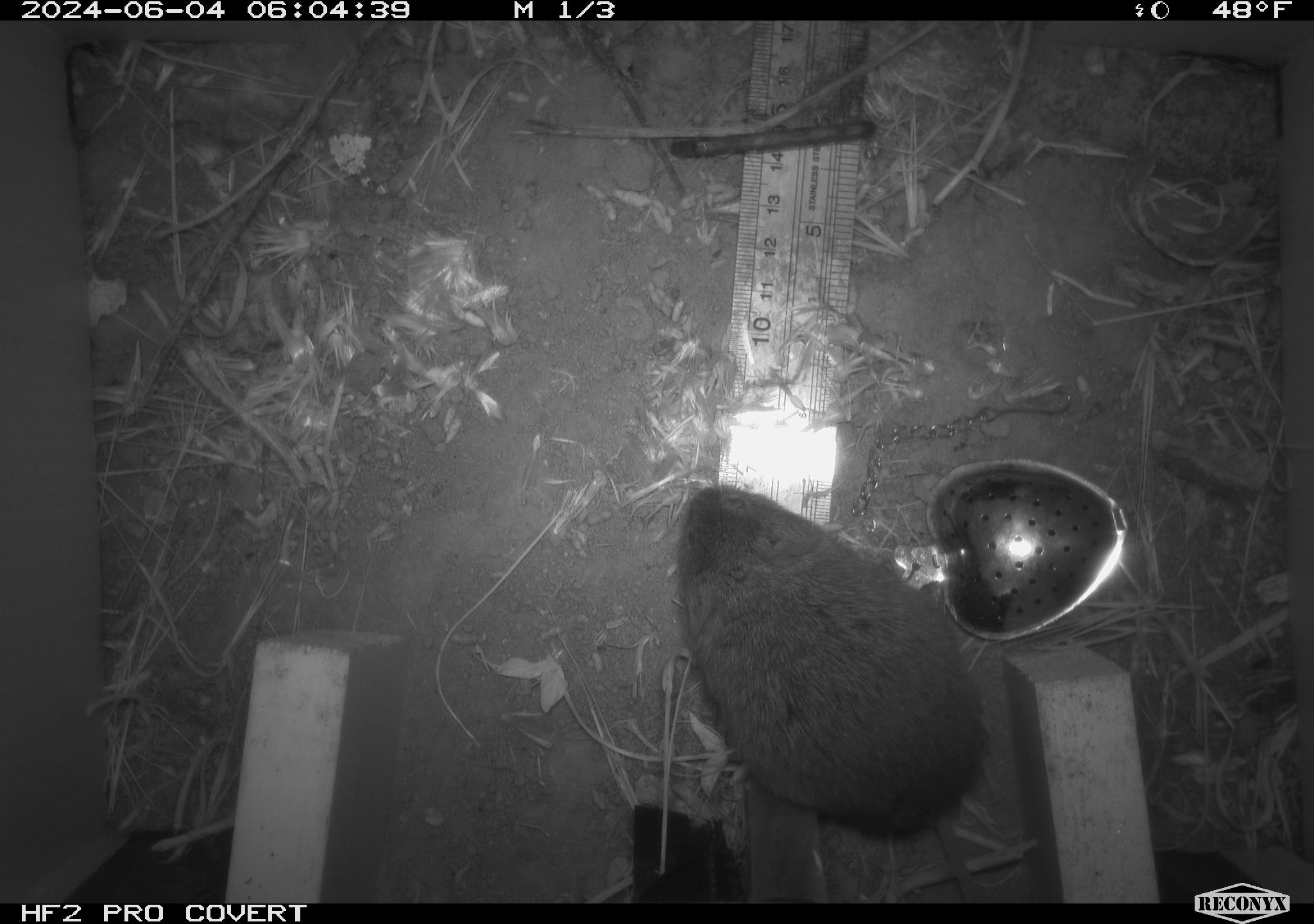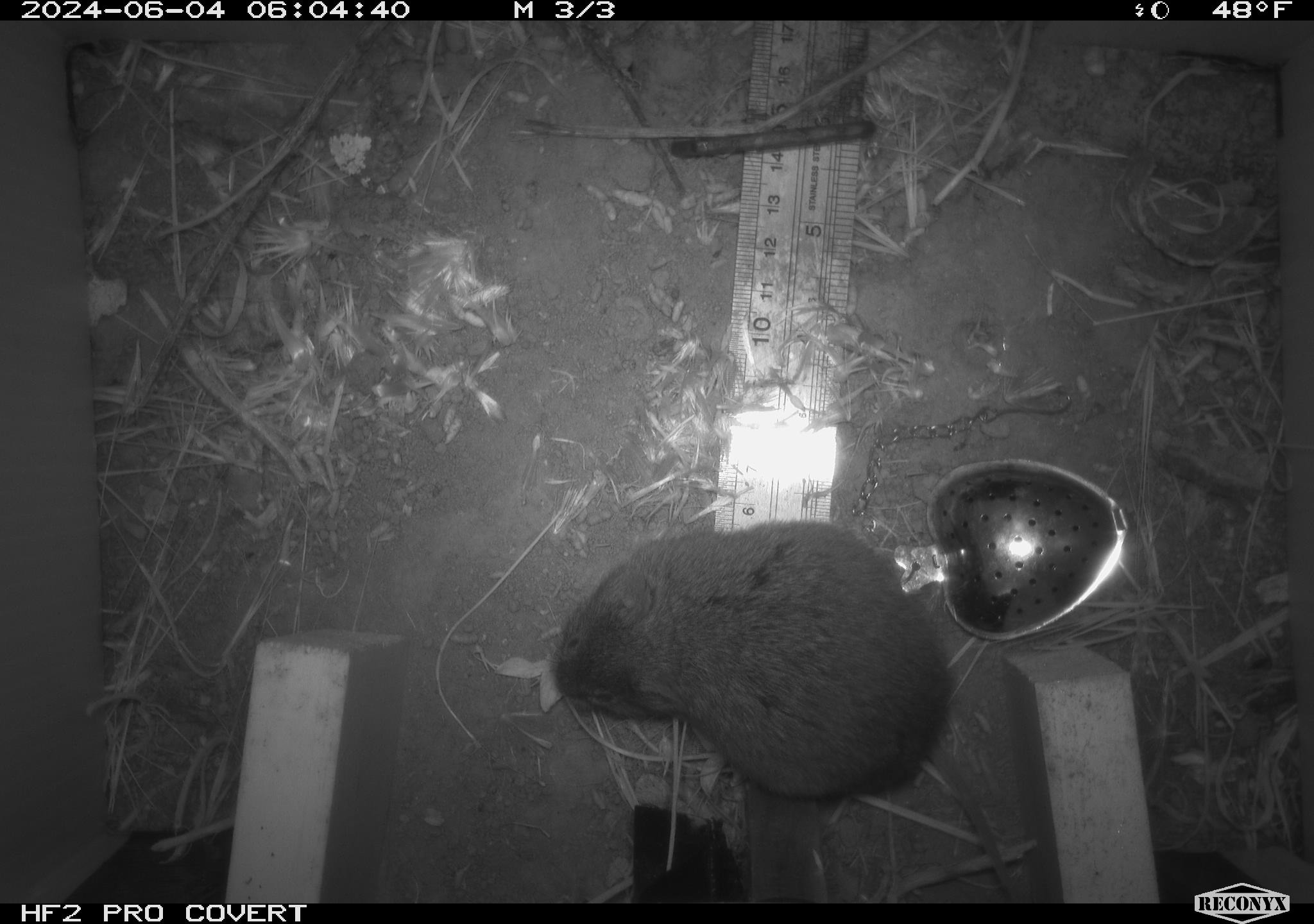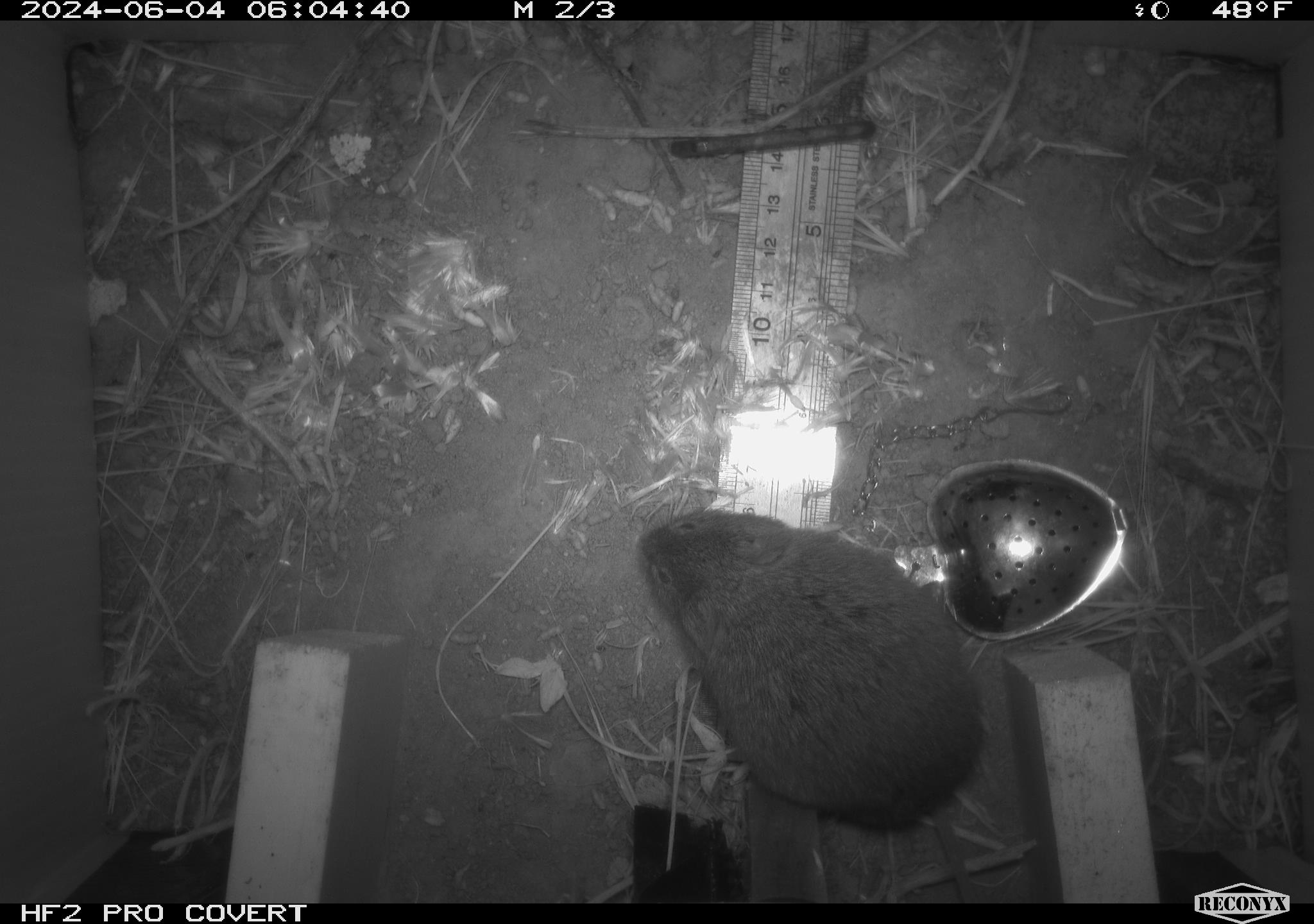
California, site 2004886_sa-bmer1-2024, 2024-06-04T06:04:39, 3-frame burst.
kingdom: Animalia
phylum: Chordata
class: Mammalia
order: Rodentia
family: Cricetidae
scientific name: Arvicolinae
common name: voles, lemmings, and muskrats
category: arvicolinae subfamily